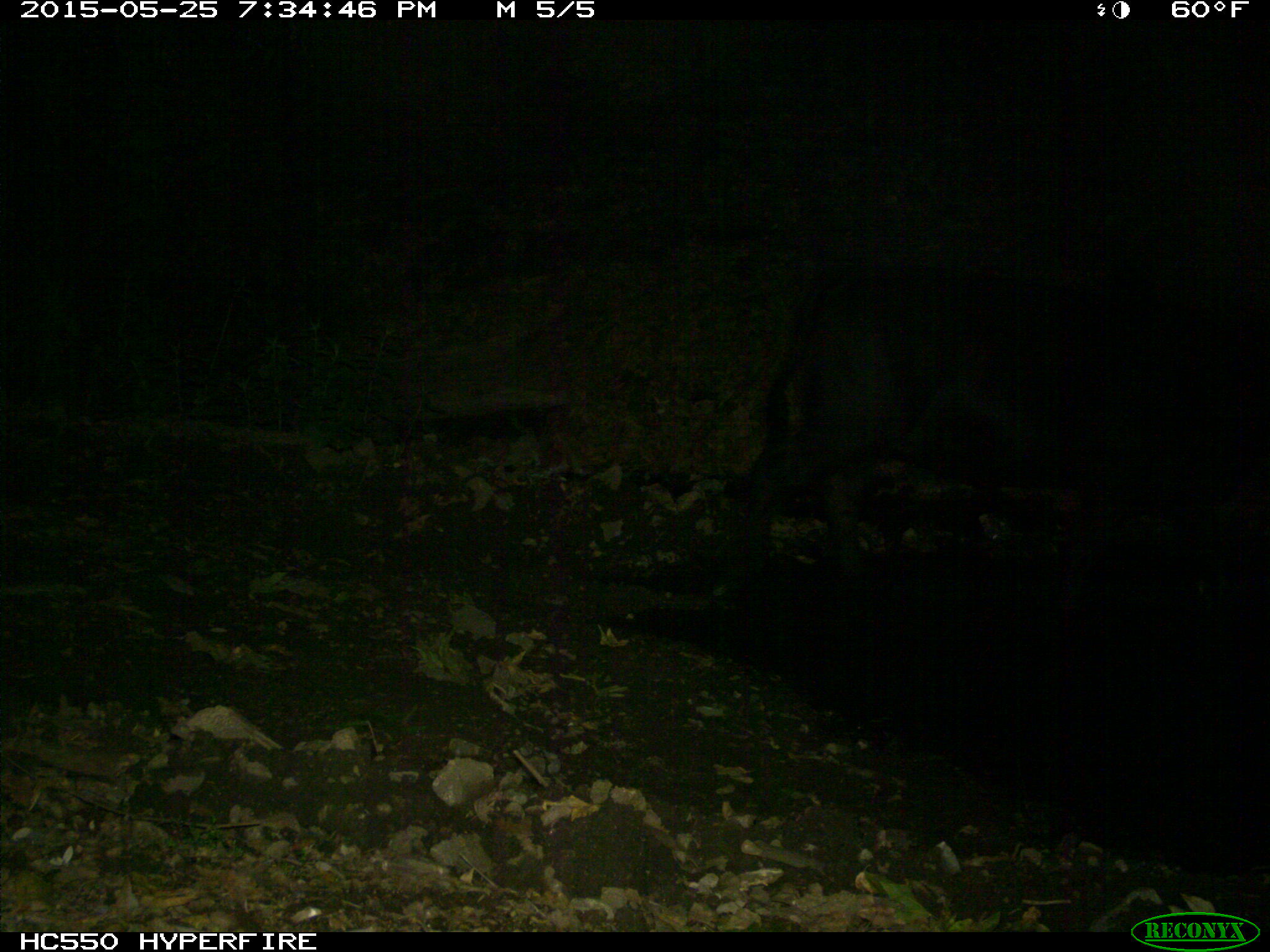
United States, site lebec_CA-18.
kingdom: Animalia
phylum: Chordata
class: Mammalia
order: Artiodactyla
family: Bovidae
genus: Bos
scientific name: Bos taurus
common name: domestic cow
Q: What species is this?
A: Bos taurus (domestic cow).